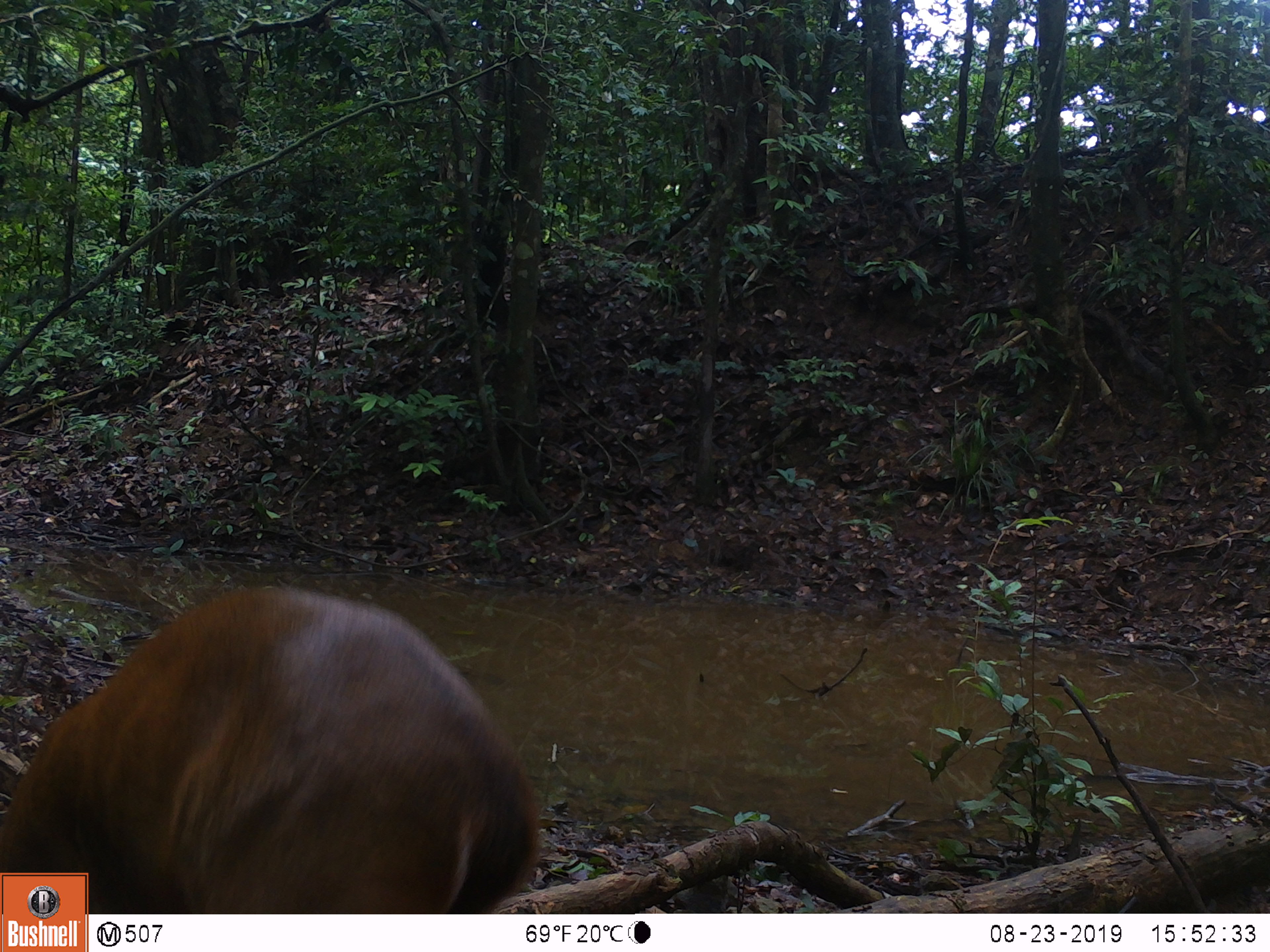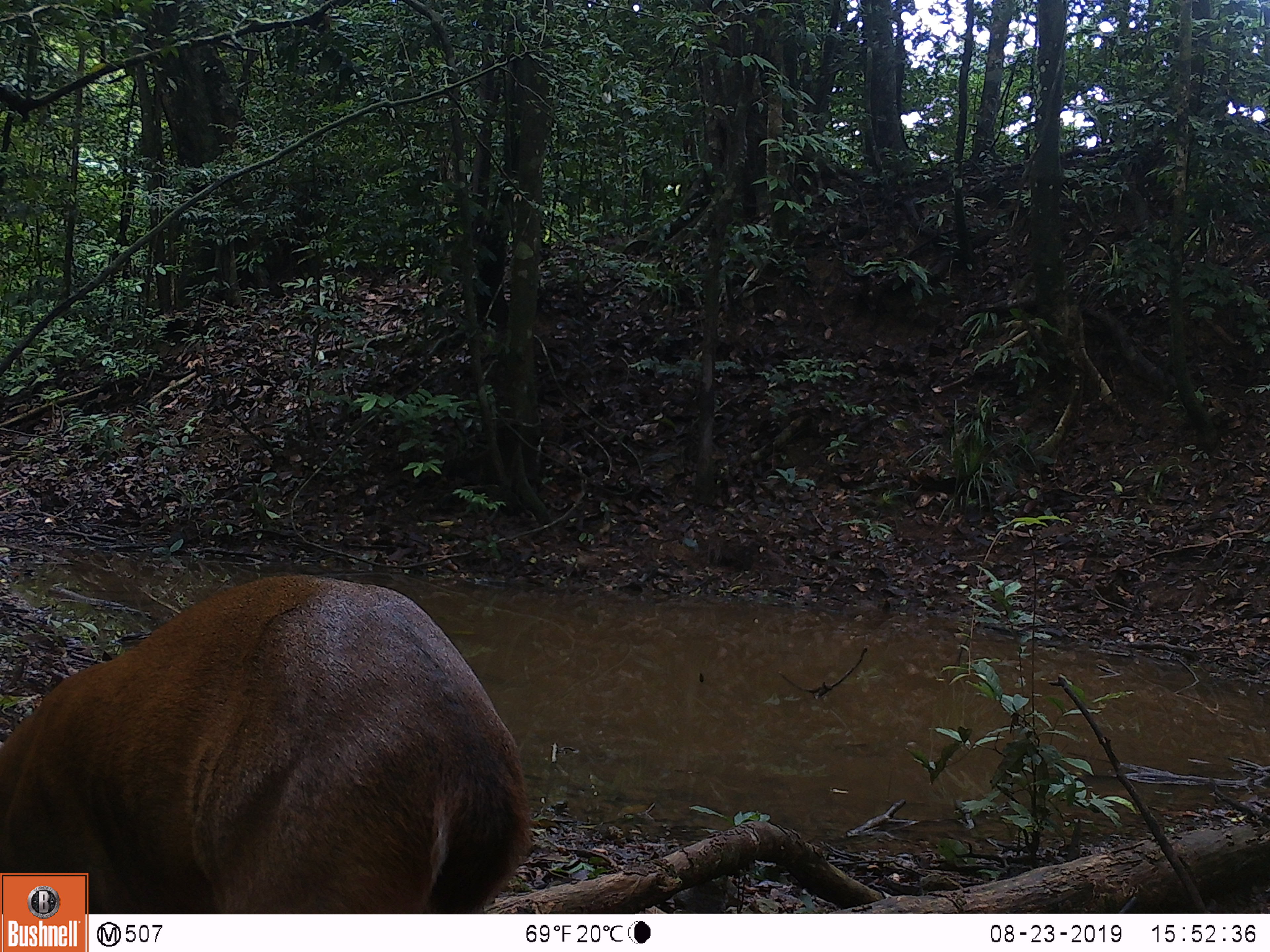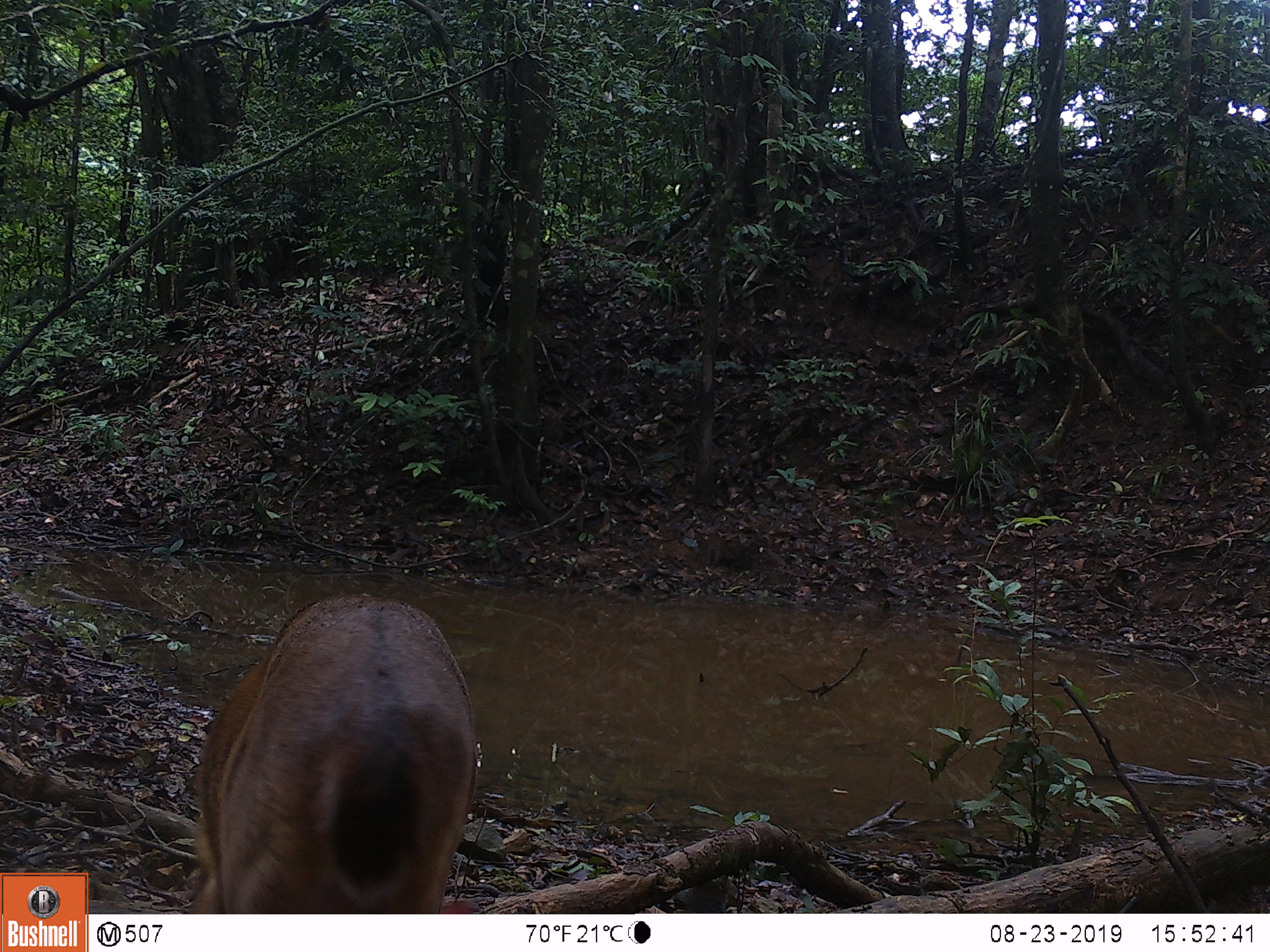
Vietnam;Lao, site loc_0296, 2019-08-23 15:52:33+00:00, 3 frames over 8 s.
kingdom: Animalia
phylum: Chordata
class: Mammalia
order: Artiodactyla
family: Cervidae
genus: Muntiacus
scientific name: Muntiacus vuquangensis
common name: large-antlered muntjac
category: large antlered muntjac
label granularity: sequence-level